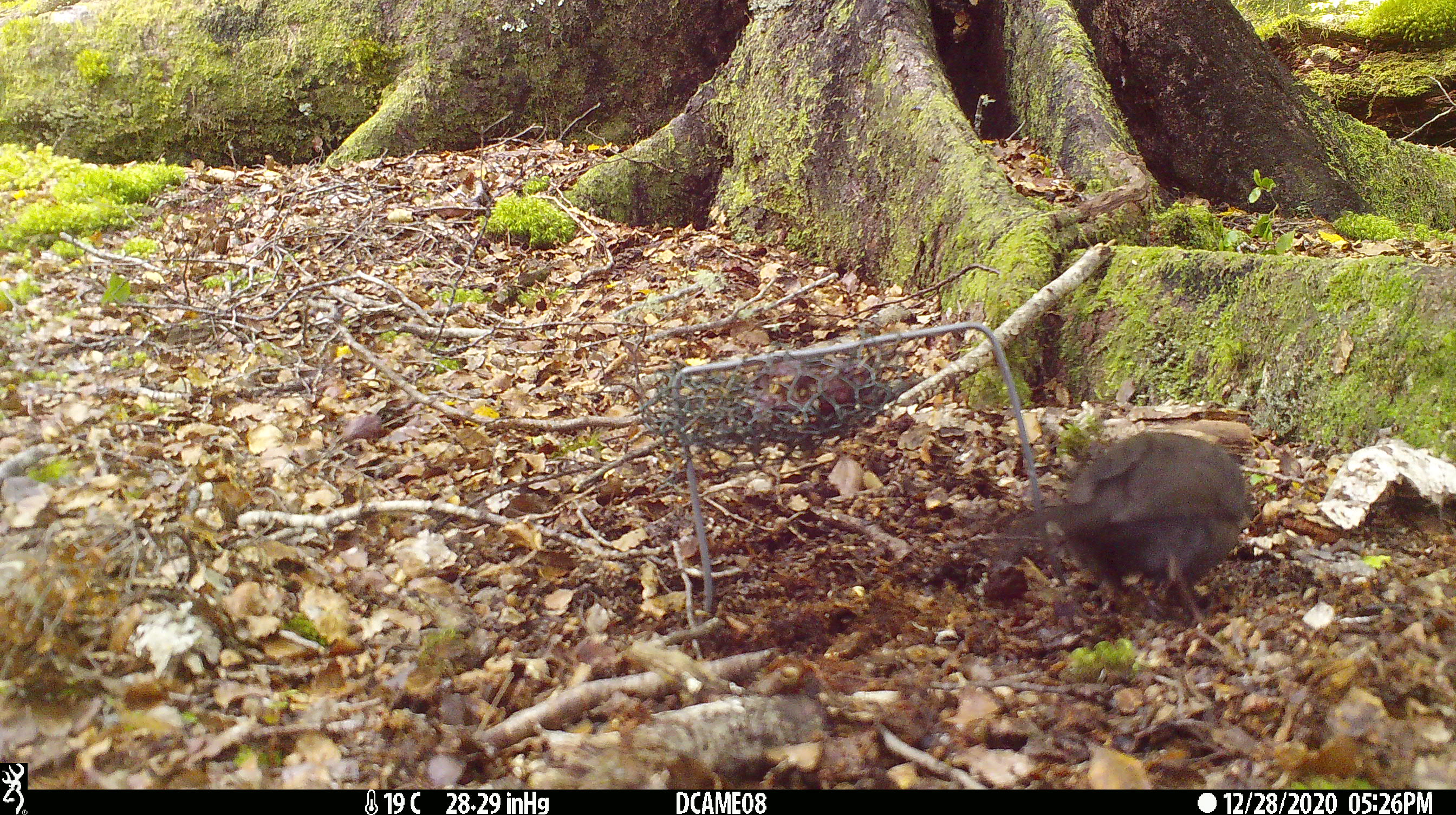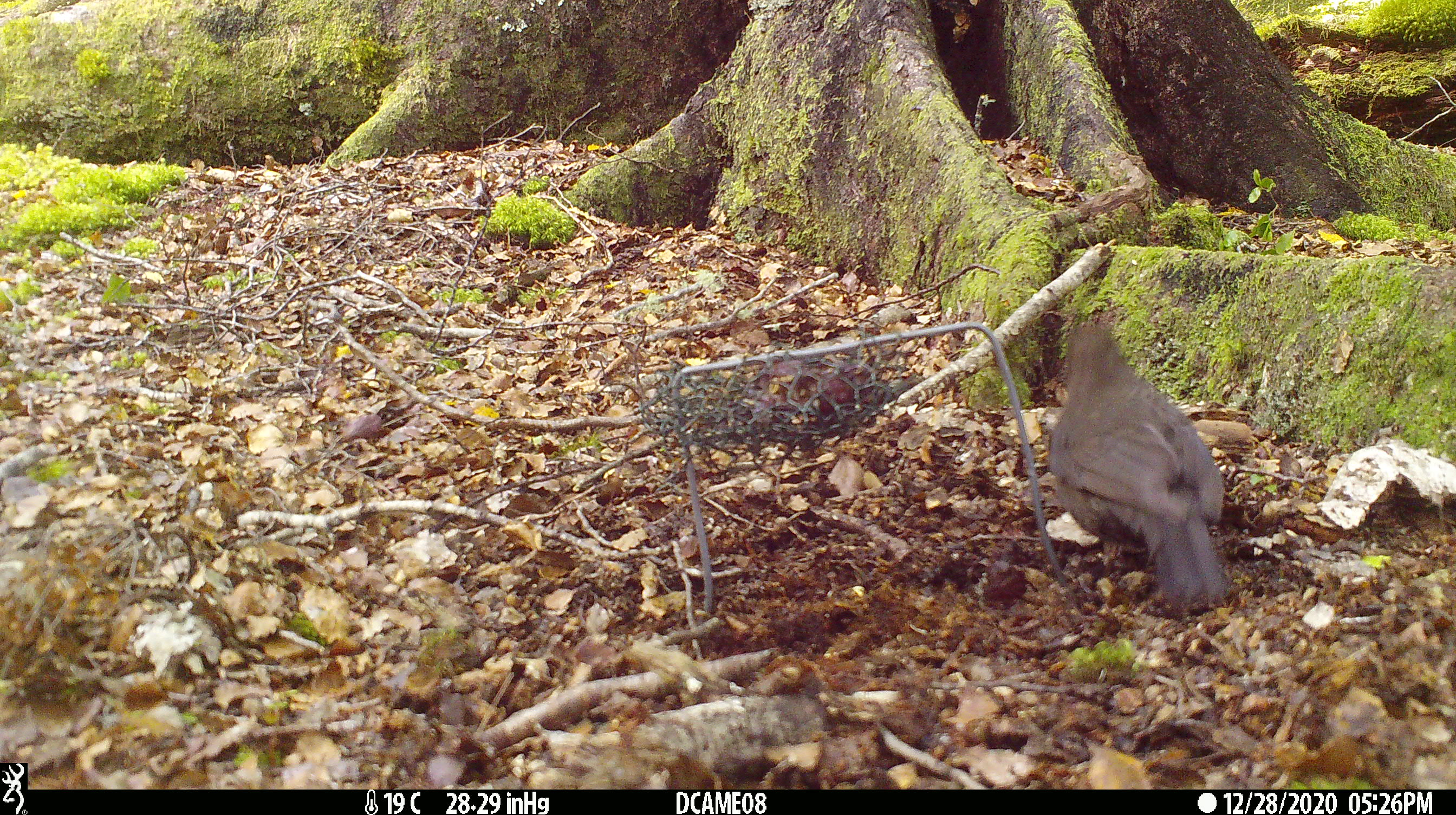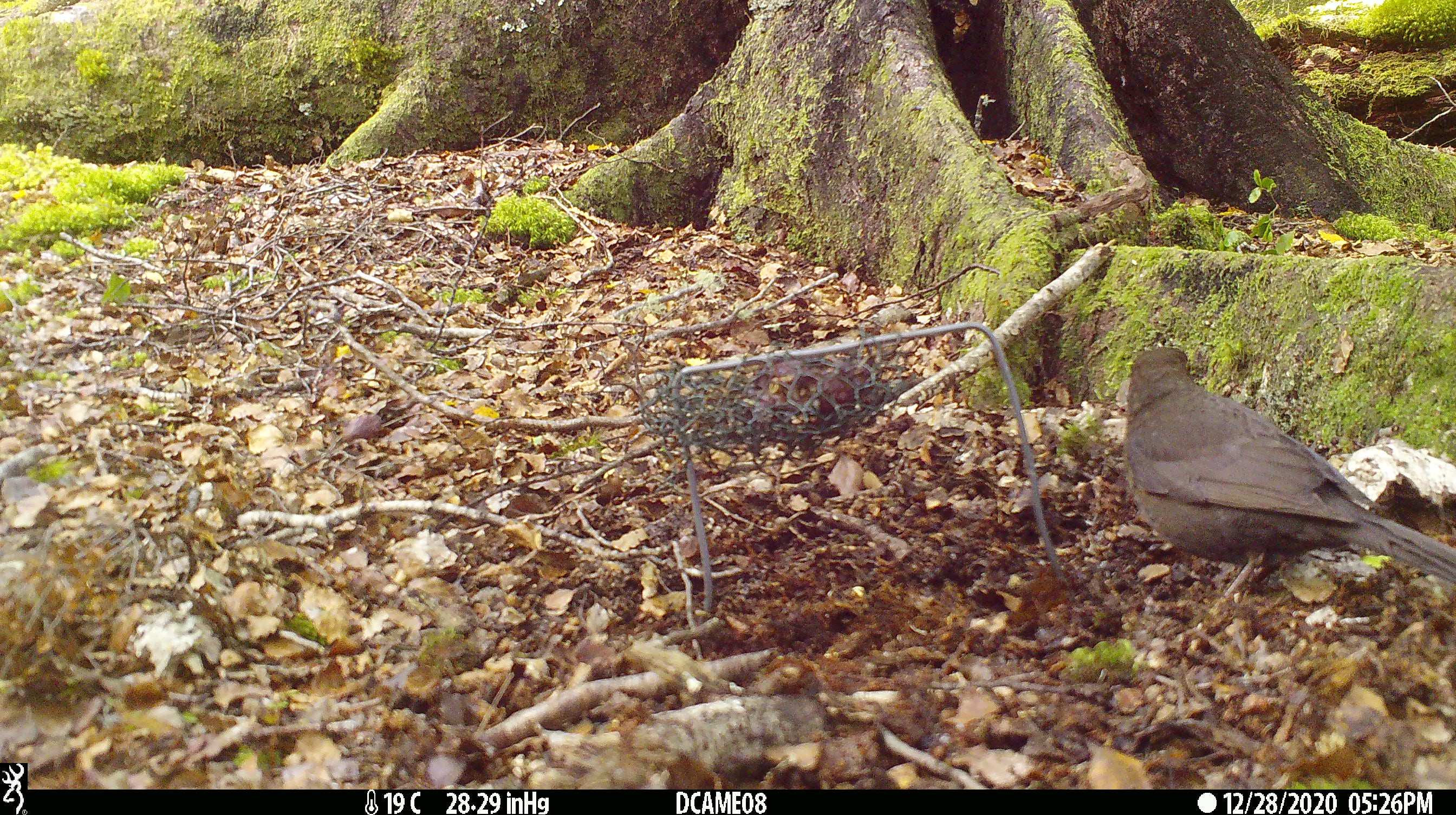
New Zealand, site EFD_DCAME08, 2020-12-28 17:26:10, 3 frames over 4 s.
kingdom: Animalia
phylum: Chordata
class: Aves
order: Passeriformes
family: Turdidae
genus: Turdus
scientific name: Turdus merula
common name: eurasian blackbird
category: blackbird